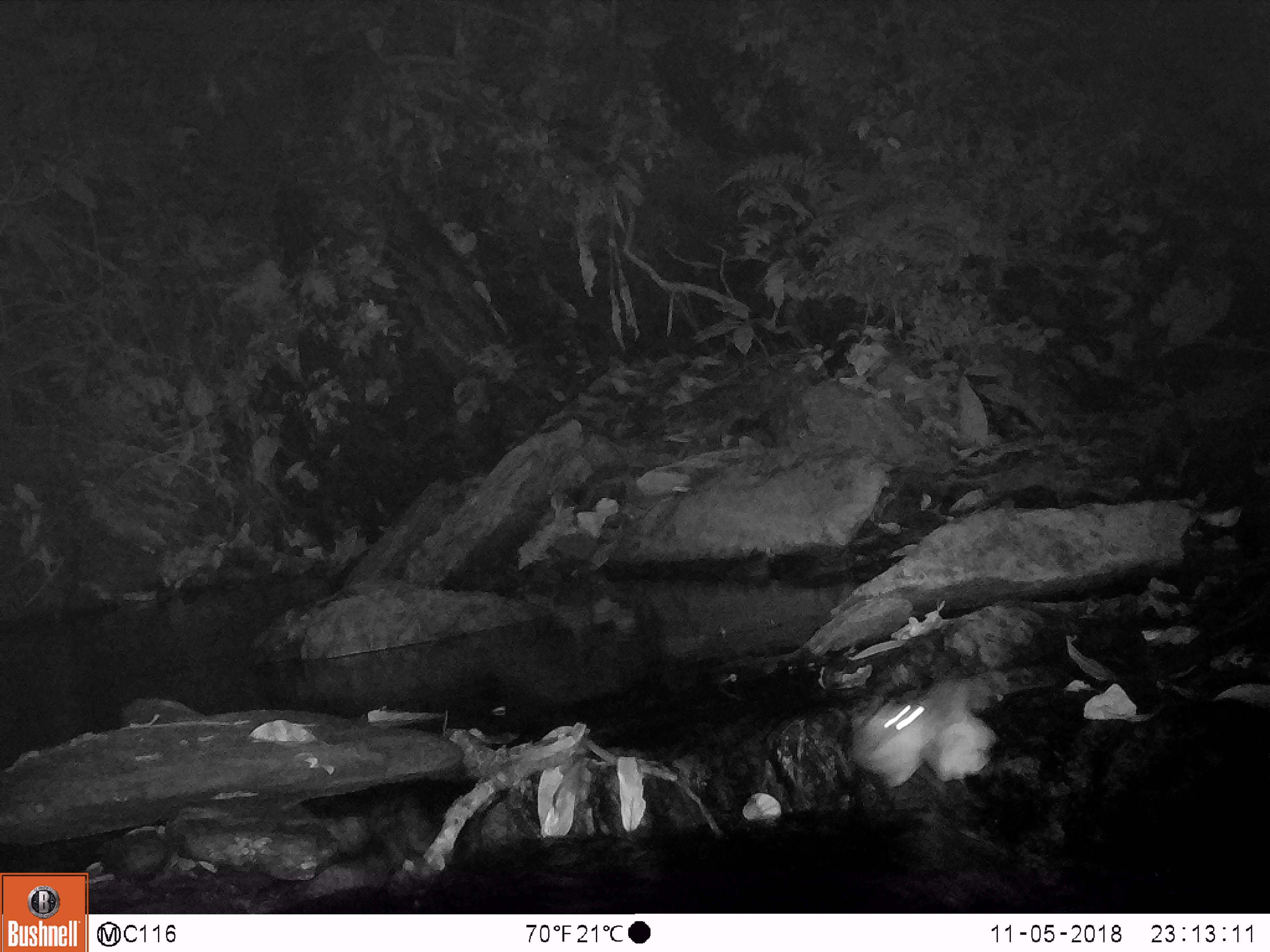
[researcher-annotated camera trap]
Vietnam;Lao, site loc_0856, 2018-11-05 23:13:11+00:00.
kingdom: Animalia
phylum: Chordata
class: Mammalia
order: Rodentia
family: Muridae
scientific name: Muridae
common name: old-world mice and rats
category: unidentified murid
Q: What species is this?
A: Unidentified murid (old-world mice and rats) (Muridae).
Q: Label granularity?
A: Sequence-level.